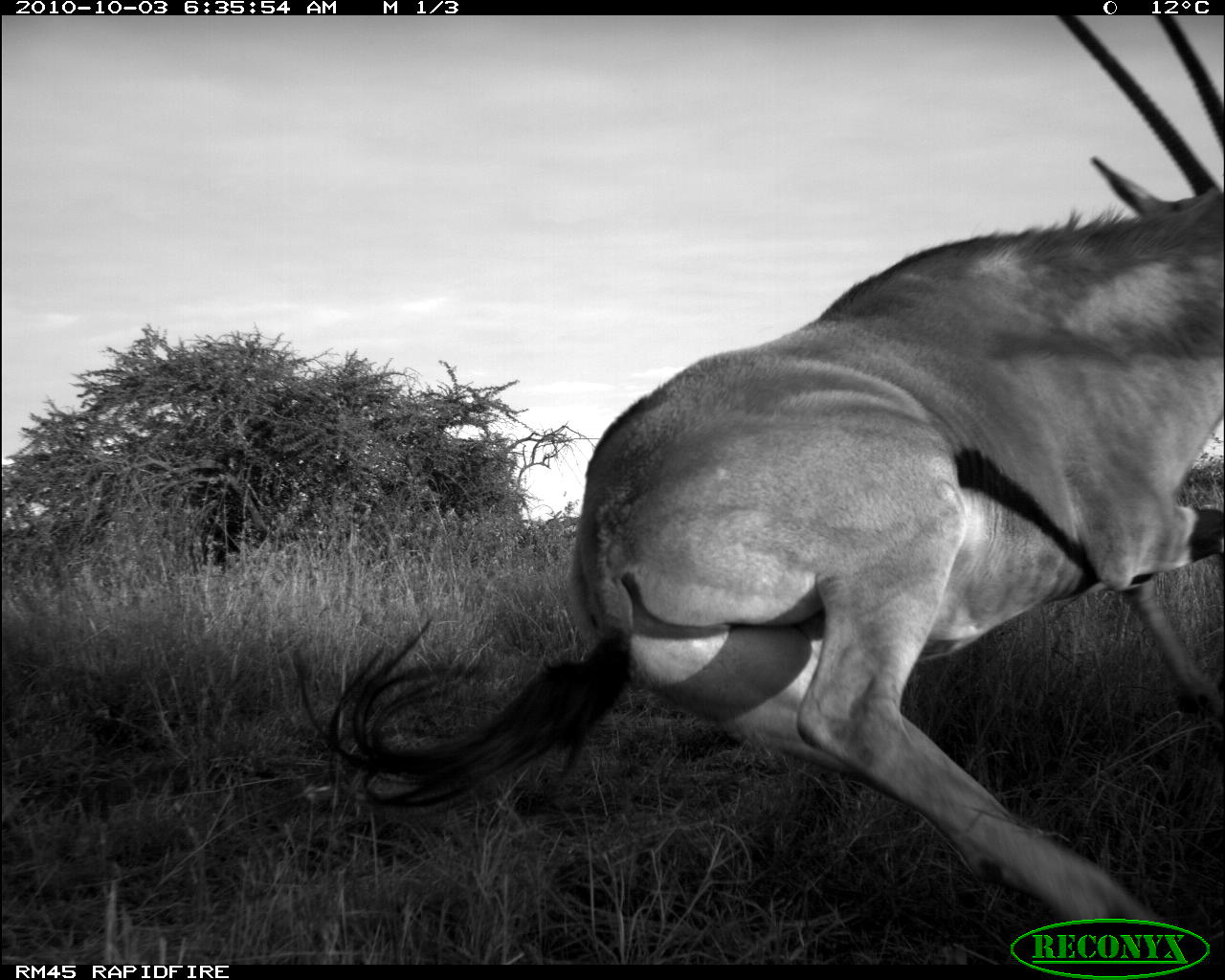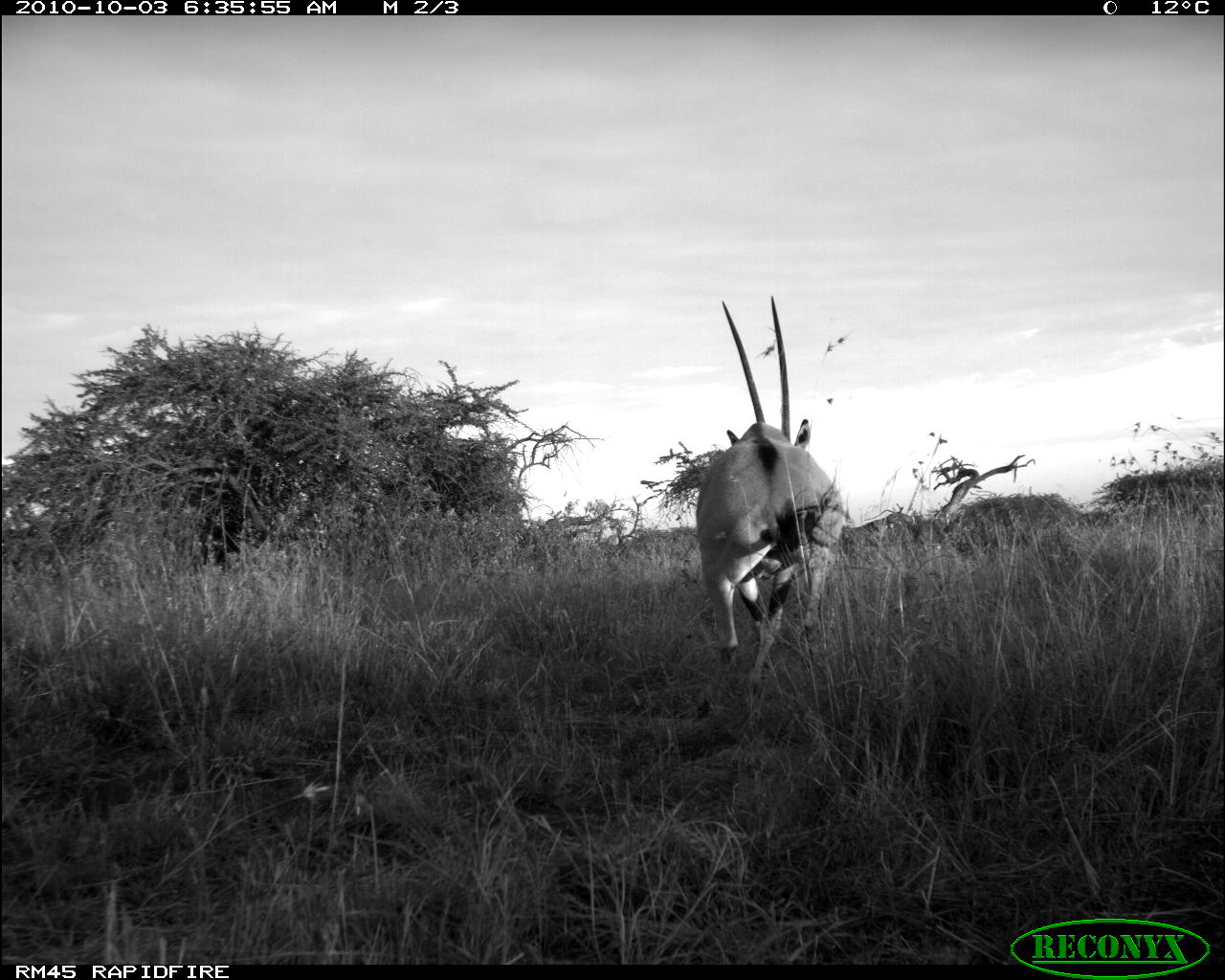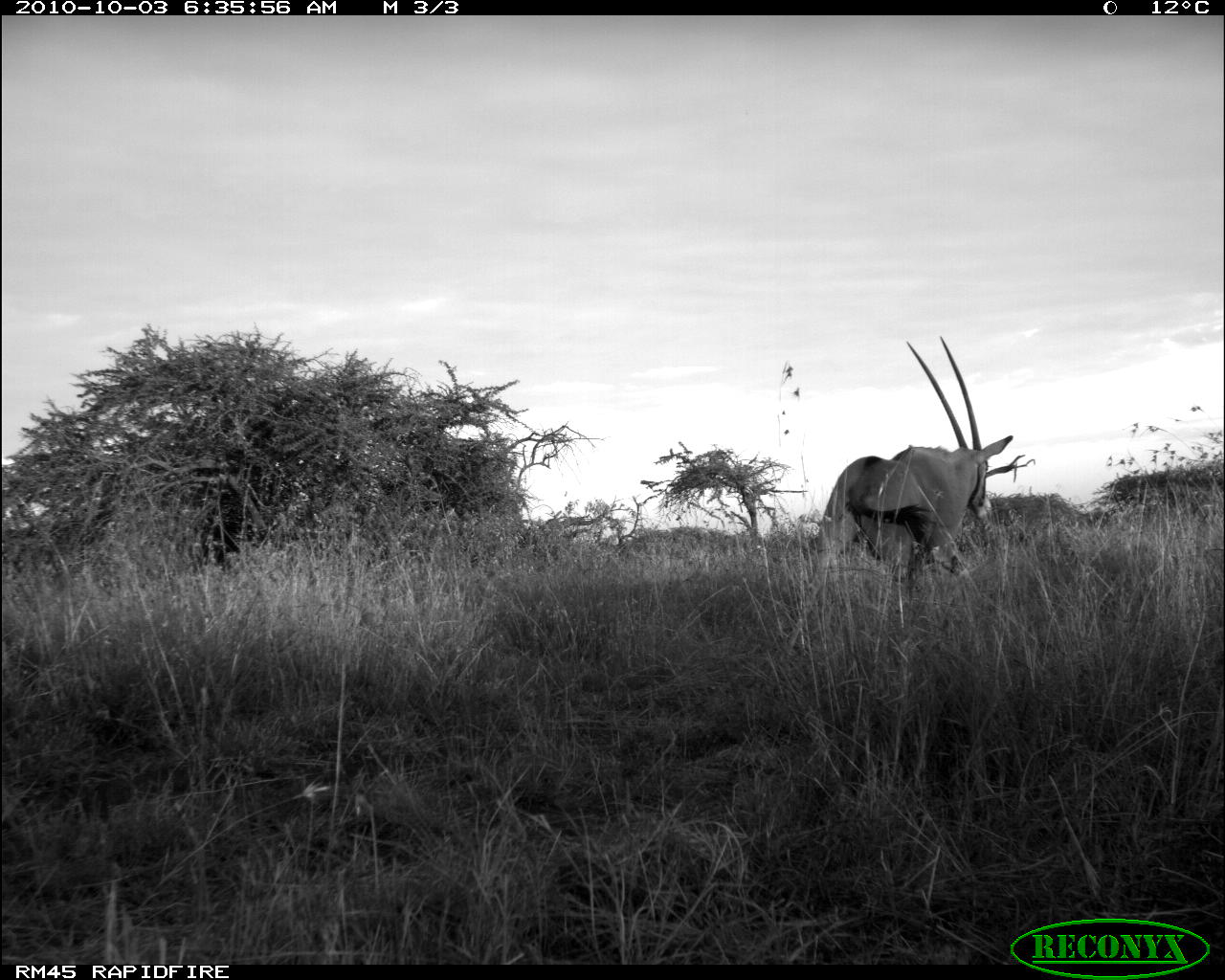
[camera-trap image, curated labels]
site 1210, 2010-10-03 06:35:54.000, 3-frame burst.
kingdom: Animalia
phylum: Chordata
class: Mammalia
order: Artiodactyla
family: Bovidae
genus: Oryx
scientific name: Oryx beisa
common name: east african oryx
Oryx beisa (east african oryx), count 1.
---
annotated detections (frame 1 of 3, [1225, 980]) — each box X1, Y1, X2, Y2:
oryx beisa: 289, 15, 1225, 960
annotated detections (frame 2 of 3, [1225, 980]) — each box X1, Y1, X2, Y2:
oryx beisa: 696, 295, 844, 696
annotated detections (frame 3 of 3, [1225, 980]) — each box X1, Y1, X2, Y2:
oryx beisa: 786, 336, 1014, 666